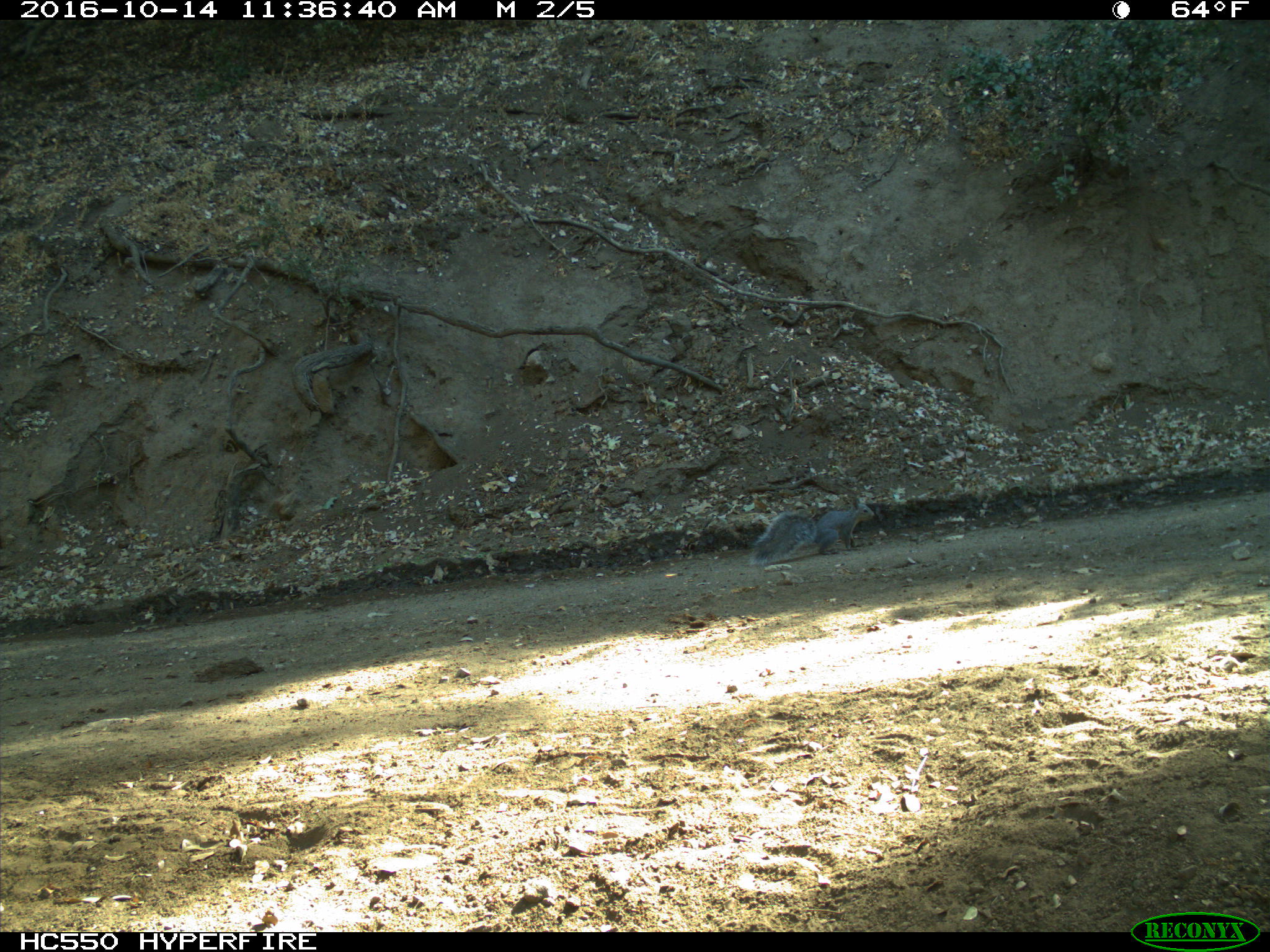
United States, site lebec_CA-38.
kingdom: Animalia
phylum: Chordata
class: Mammalia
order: Rodentia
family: Sciuridae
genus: Sciurus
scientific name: Sciurus carolinensis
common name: eastern gray squirrel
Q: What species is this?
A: Sciurus carolinensis (eastern gray squirrel).